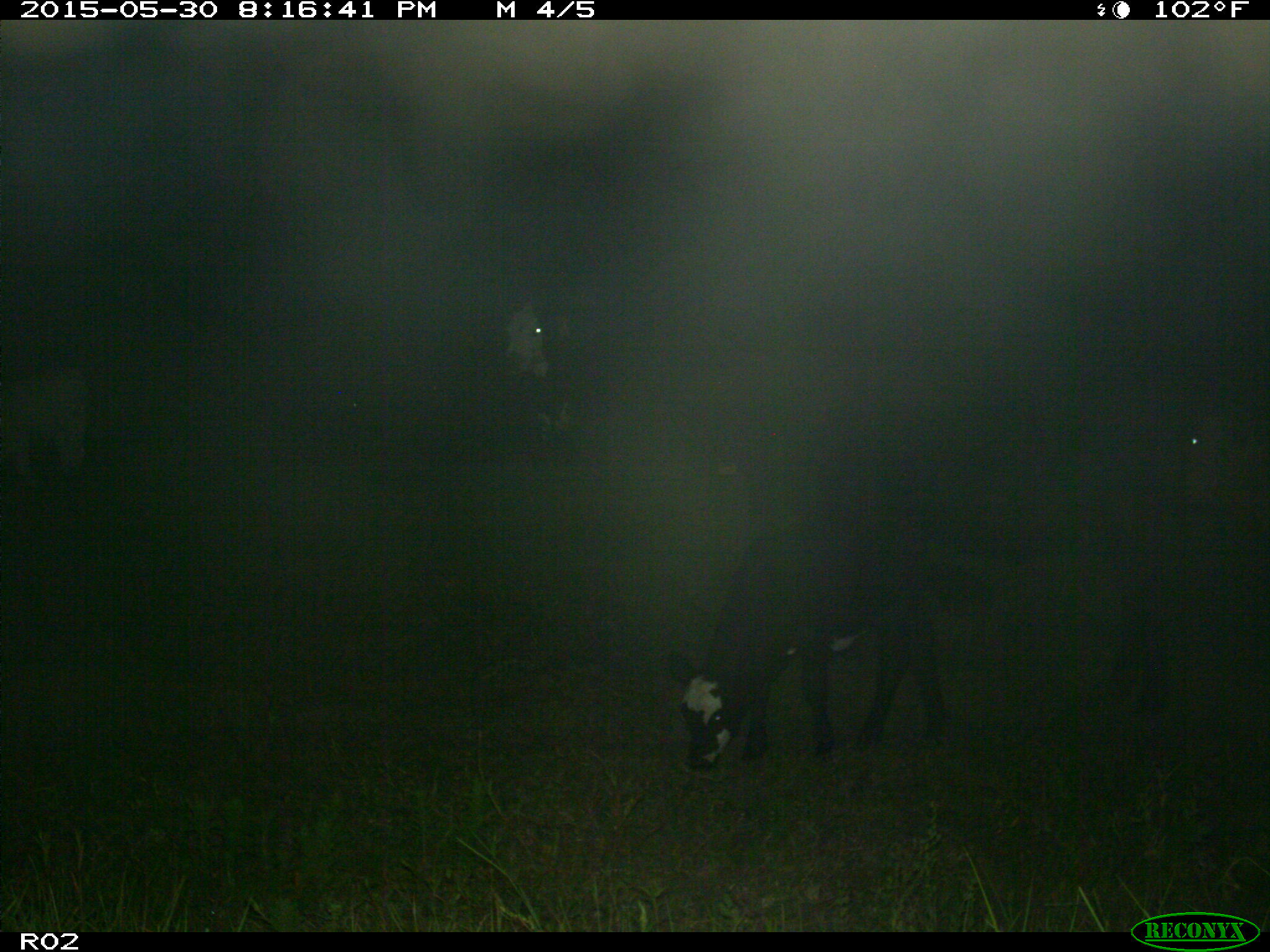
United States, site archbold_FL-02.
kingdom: Animalia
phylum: Chordata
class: Mammalia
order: Artiodactyla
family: Bovidae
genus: Bos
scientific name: Bos taurus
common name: domestic cow